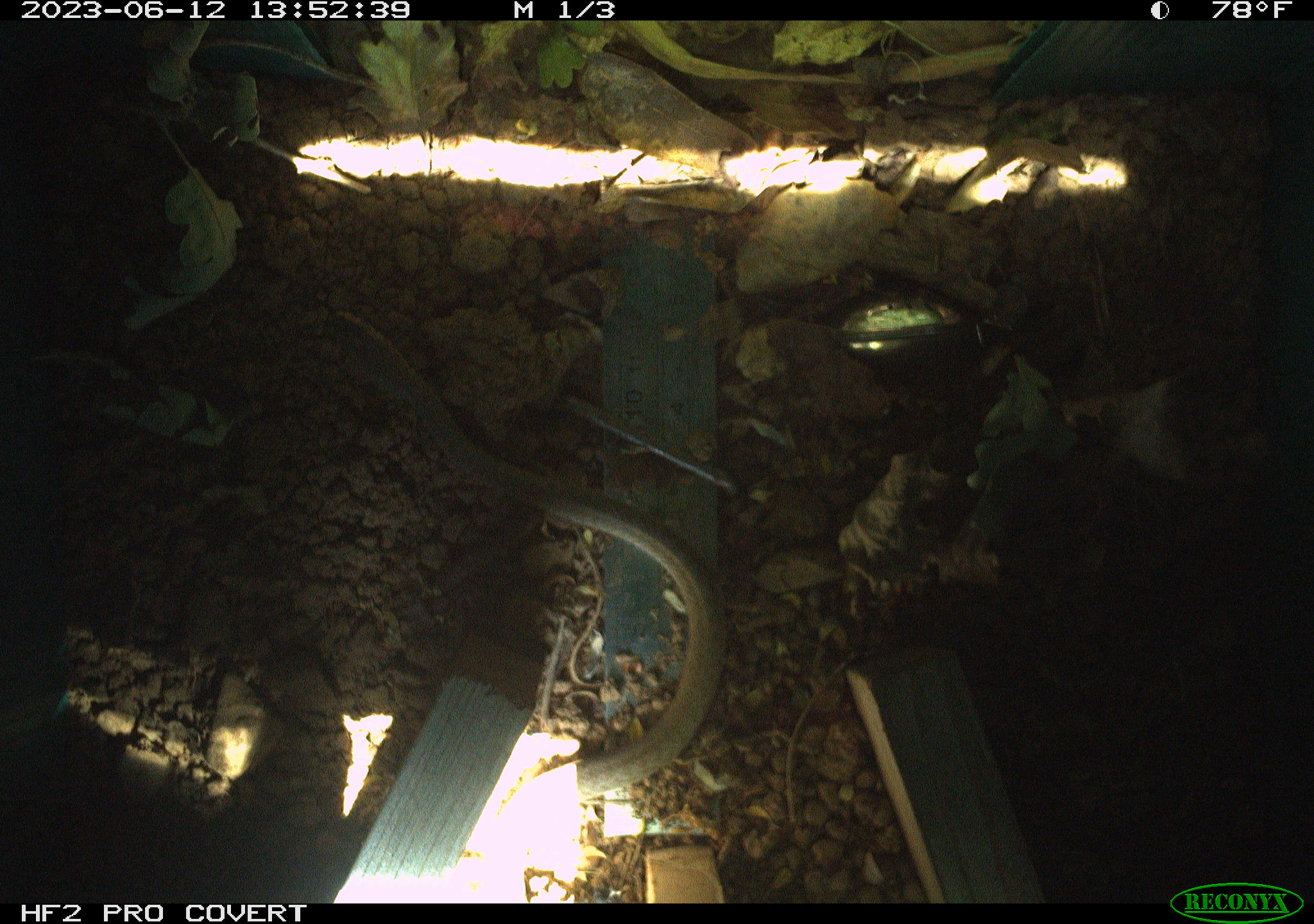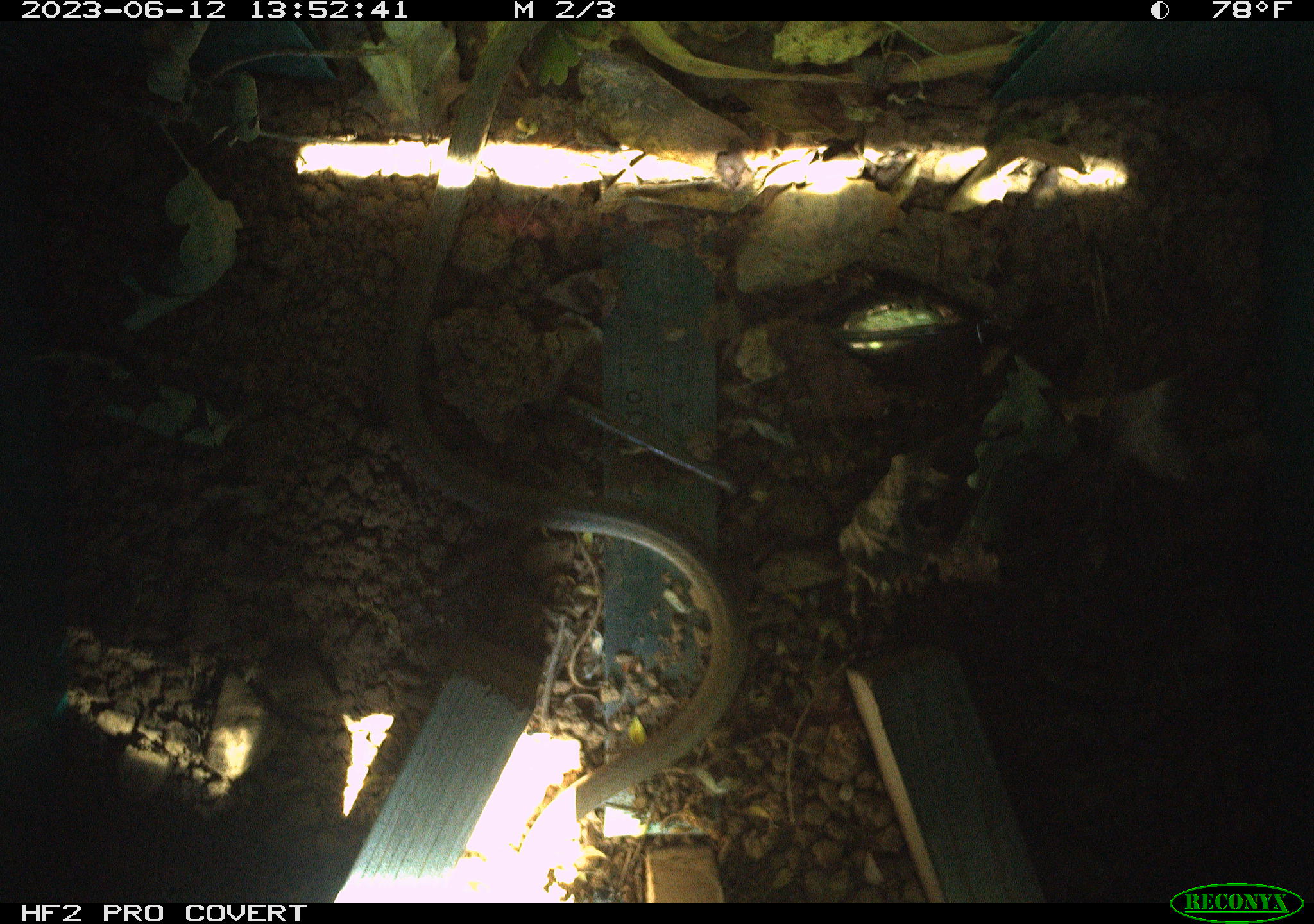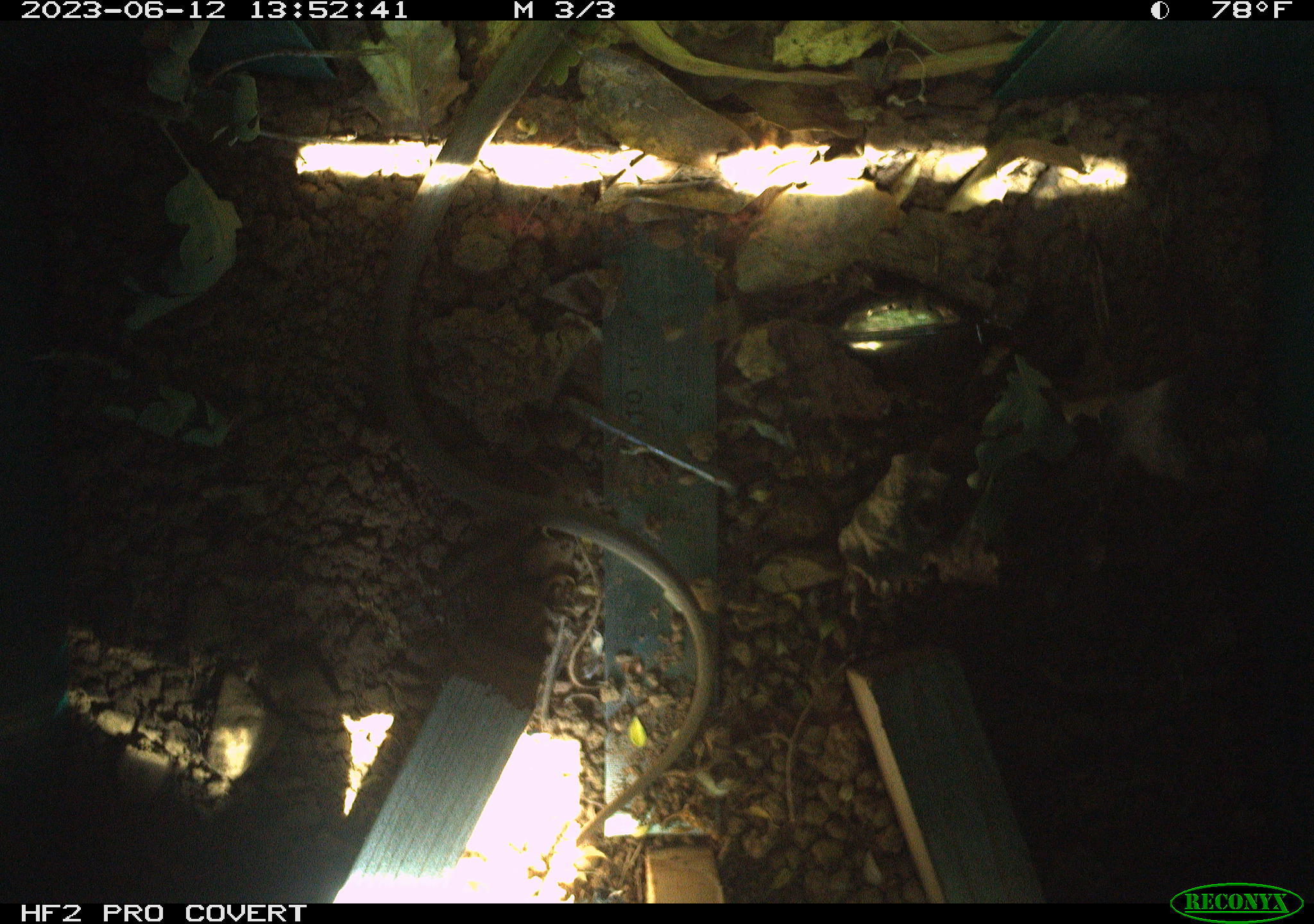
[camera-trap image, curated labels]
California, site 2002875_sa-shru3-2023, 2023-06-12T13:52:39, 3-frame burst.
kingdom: Animalia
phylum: Chordata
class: Reptilia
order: Squamata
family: Colubridae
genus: Coluber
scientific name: Coluber constrictor mormon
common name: western yellow-bellied racer